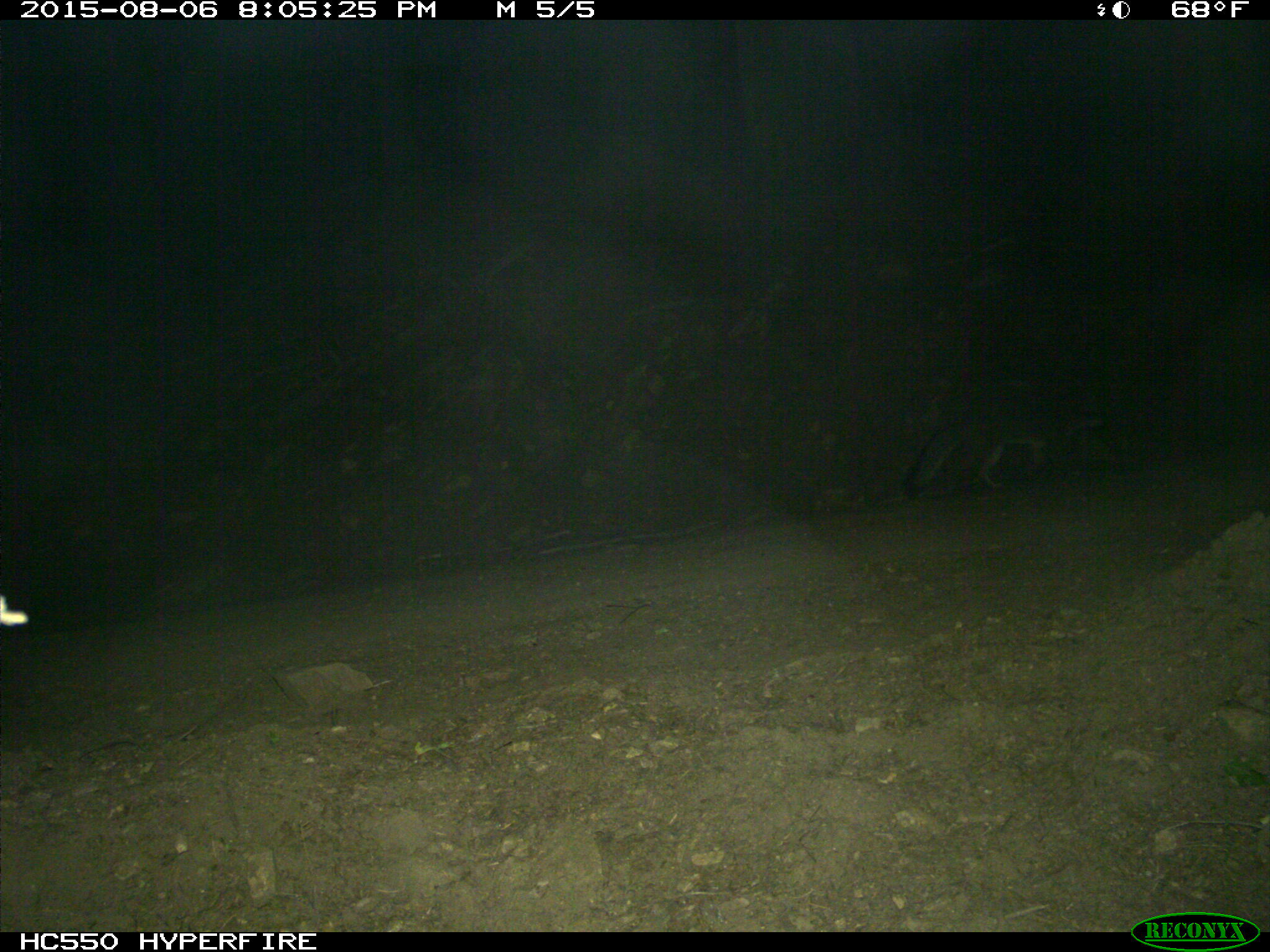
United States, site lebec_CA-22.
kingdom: Animalia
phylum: Chordata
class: Mammalia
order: Carnivora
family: Canidae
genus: Urocyon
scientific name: Urocyon cinereoargenteus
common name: gray fox